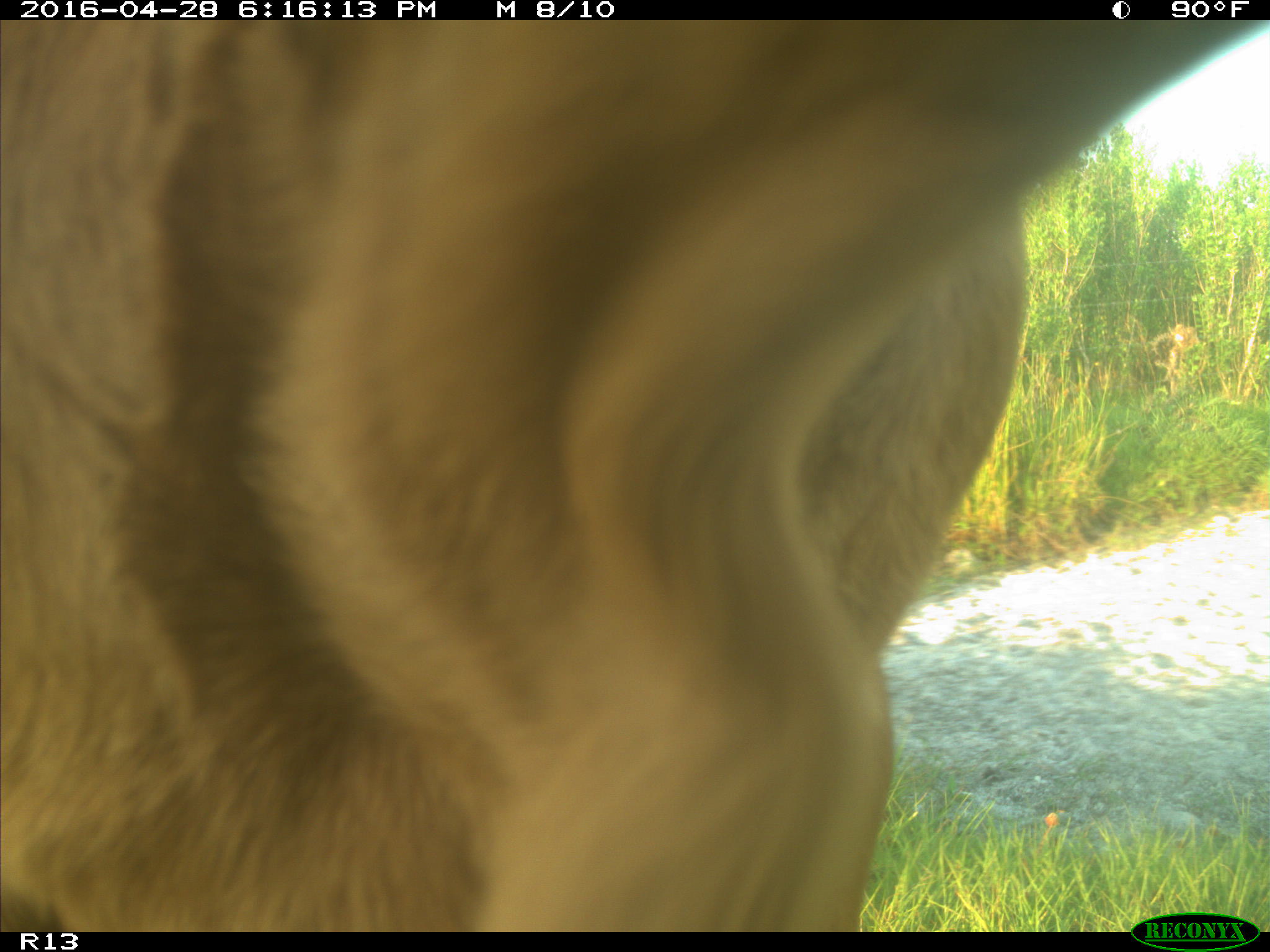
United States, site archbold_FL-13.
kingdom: Animalia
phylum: Chordata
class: Mammalia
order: Artiodactyla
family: Bovidae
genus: Bos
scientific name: Bos taurus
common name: domestic cow